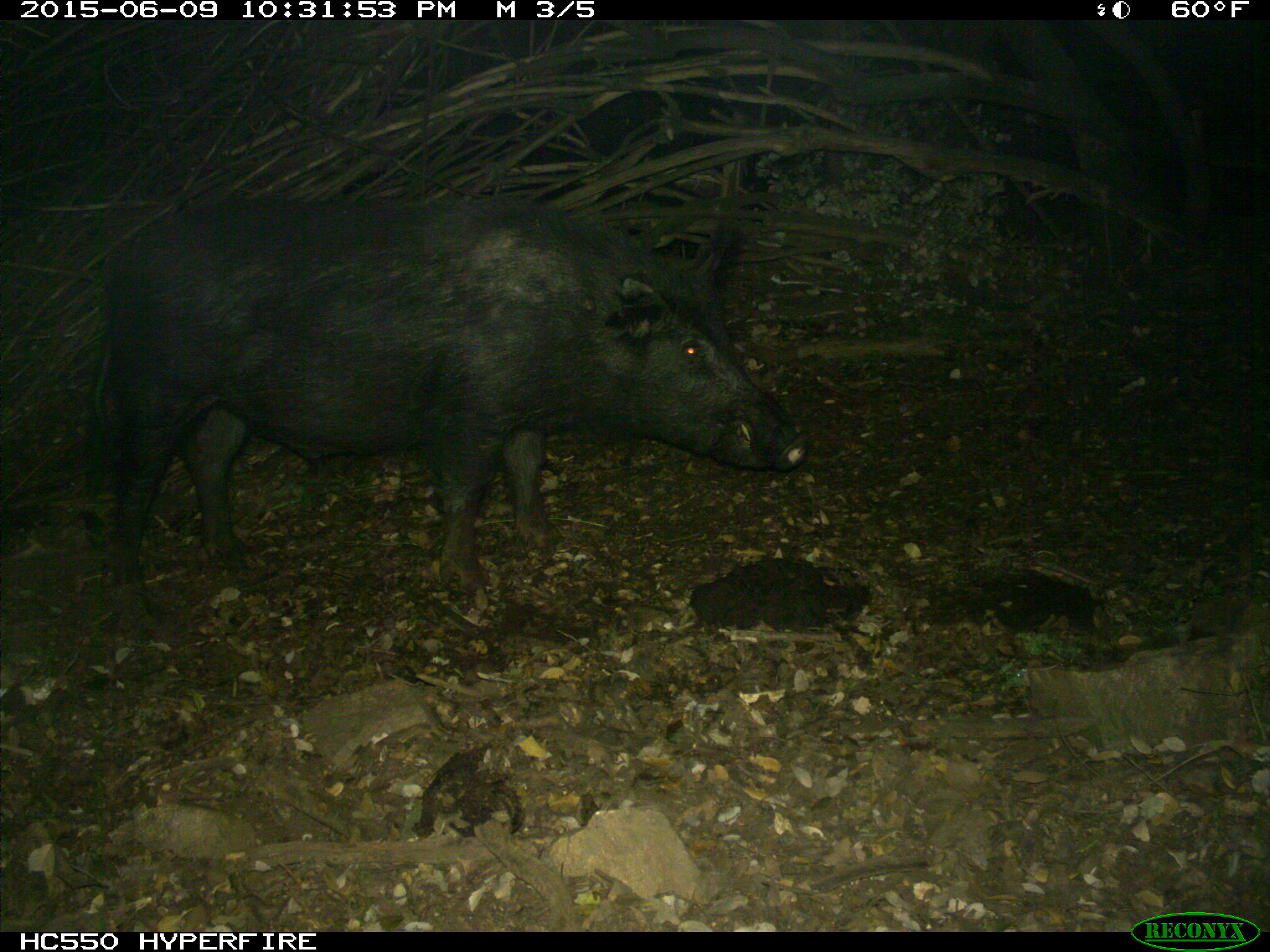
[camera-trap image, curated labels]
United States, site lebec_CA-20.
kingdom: Animalia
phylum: Chordata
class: Mammalia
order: Artiodactyla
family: Suidae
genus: Sus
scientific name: Sus scrofa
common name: wild boar